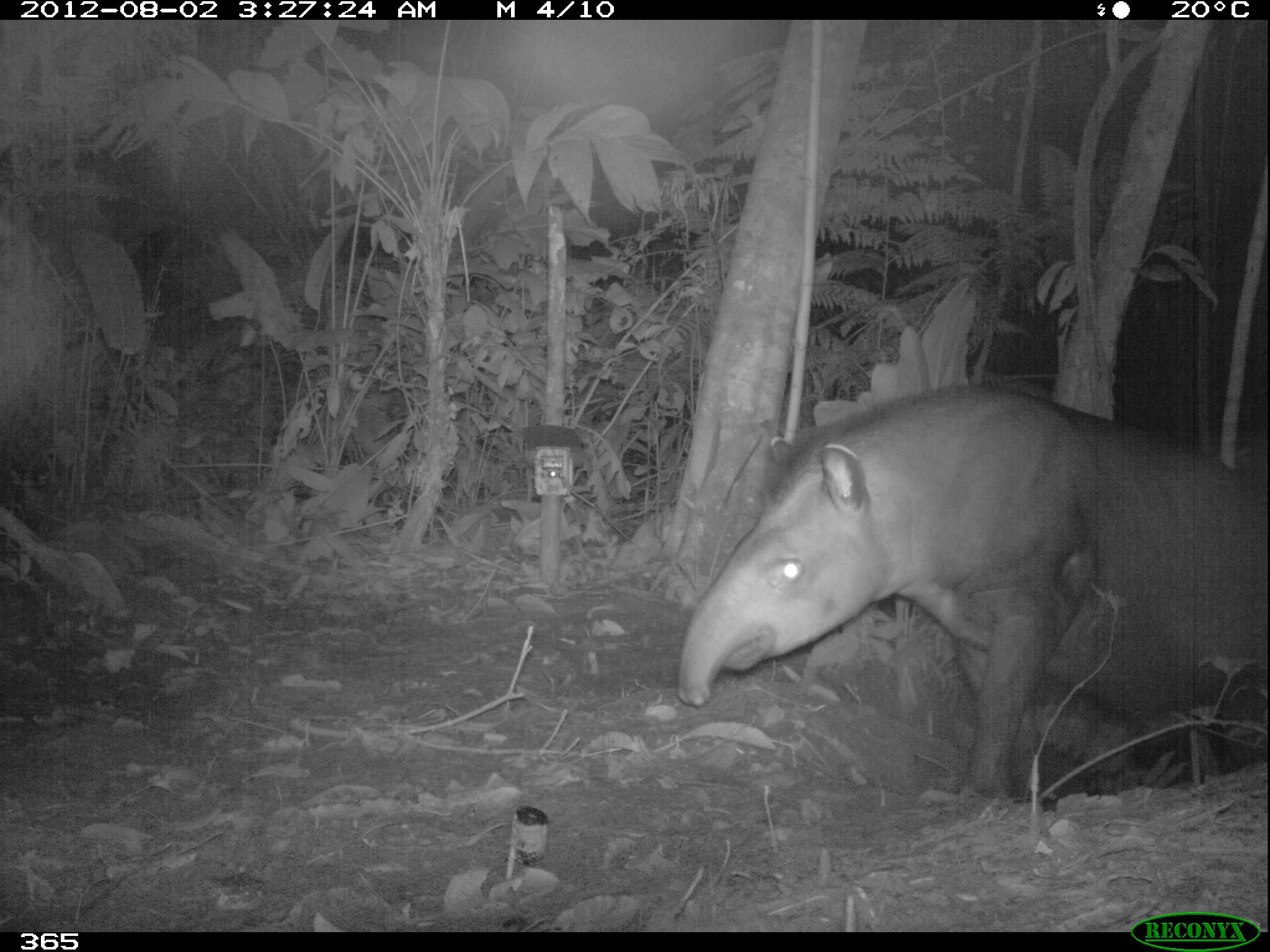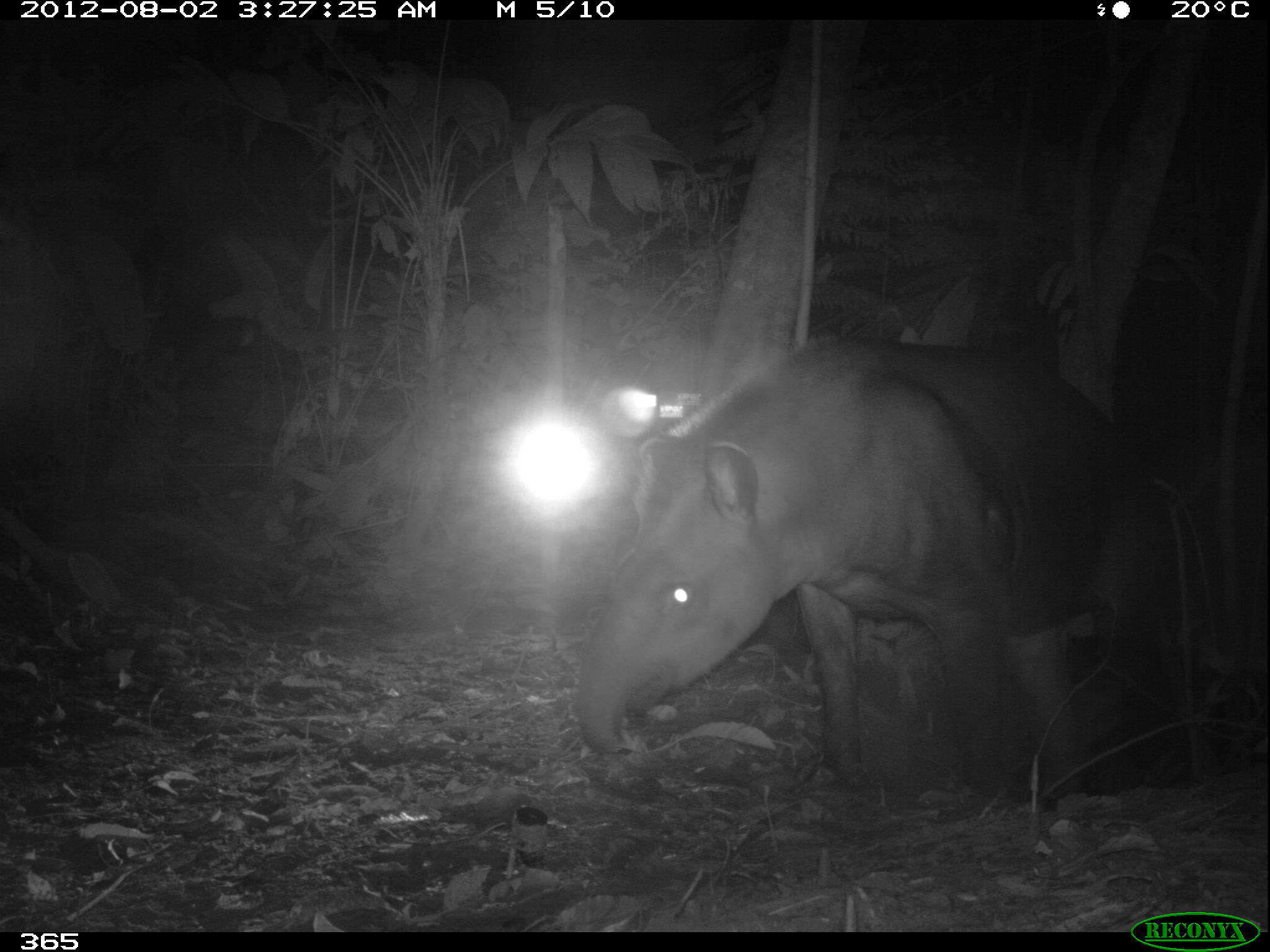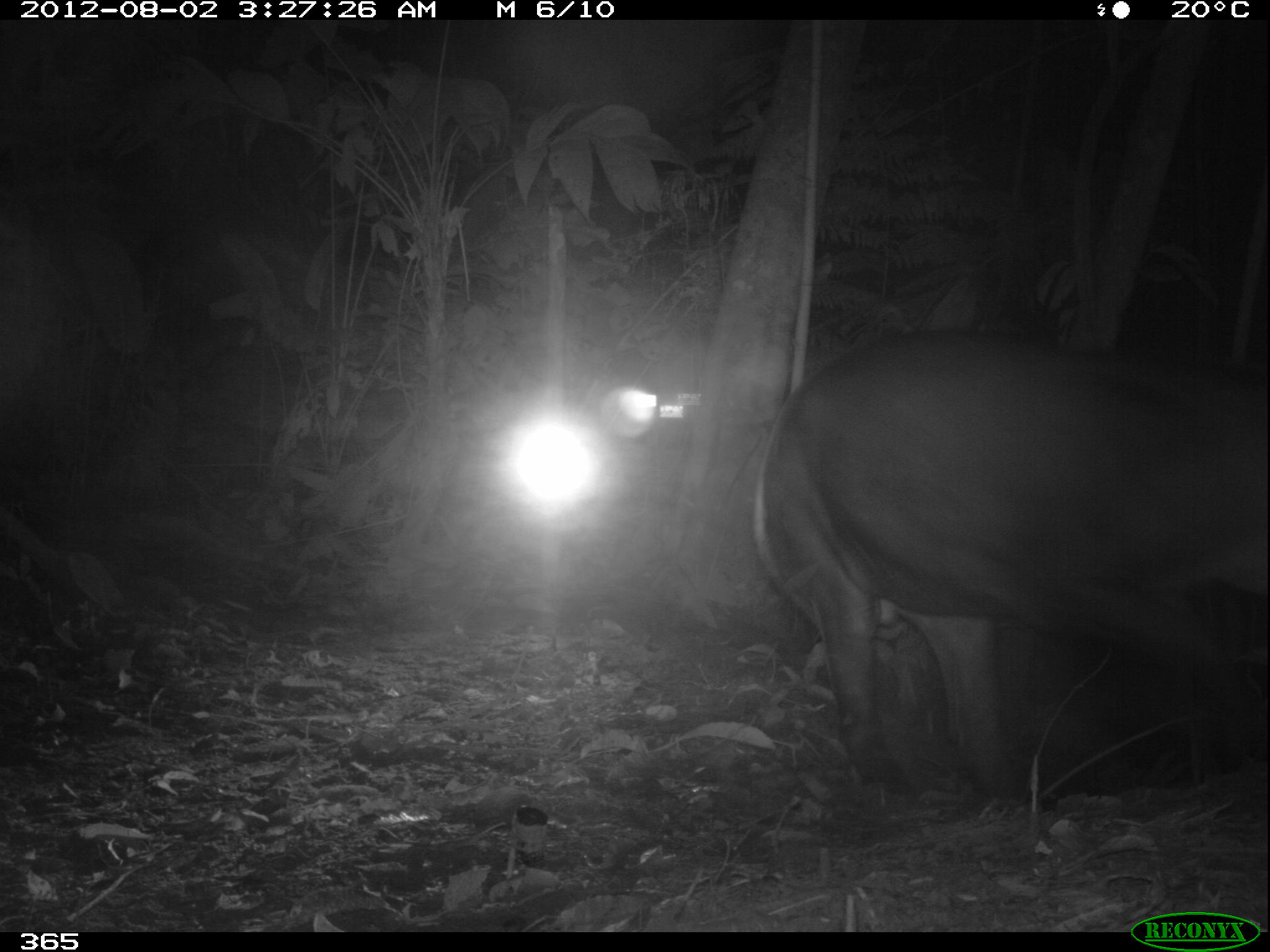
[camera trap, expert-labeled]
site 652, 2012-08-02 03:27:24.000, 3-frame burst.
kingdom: Animalia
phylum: Chordata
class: Mammalia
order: Perissodactyla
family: Tapiridae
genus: Tapirus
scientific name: Tapirus terrestris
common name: south american tapir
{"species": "Tapirus terrestris (south american tapir)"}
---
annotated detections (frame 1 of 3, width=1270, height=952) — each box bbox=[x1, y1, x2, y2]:
tapirus terrestris: bbox=[675, 382, 1267, 807]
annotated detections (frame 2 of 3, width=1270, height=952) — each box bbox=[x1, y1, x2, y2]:
tapirus terrestris: bbox=[571, 334, 1164, 804]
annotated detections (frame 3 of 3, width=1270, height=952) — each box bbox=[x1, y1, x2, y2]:
tapirus terrestris: bbox=[749, 326, 1270, 811]